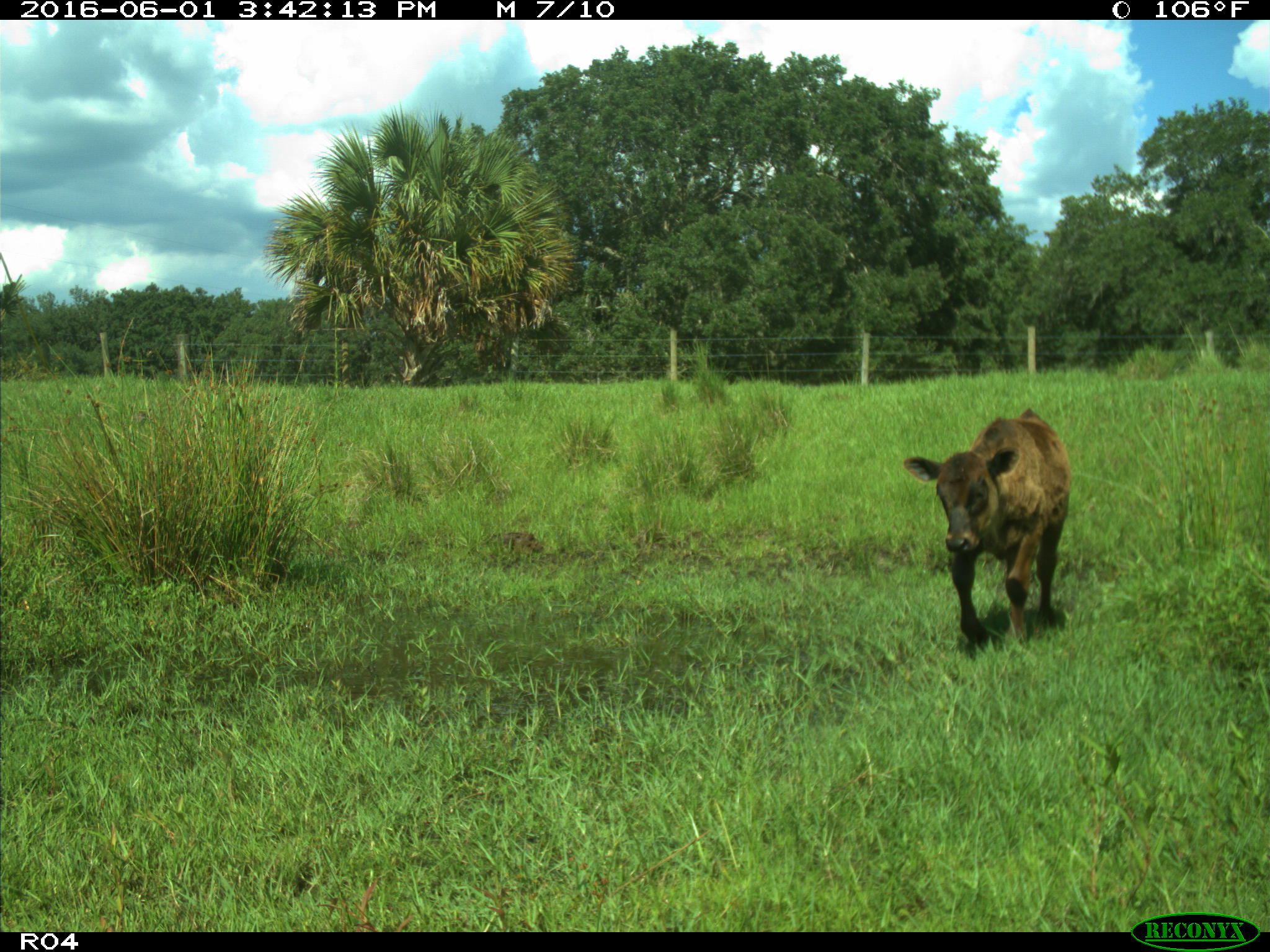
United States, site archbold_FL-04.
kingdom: Animalia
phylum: Chordata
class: Mammalia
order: Artiodactyla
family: Bovidae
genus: Bos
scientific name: Bos taurus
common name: domestic cow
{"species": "Bos taurus (domestic cow)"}